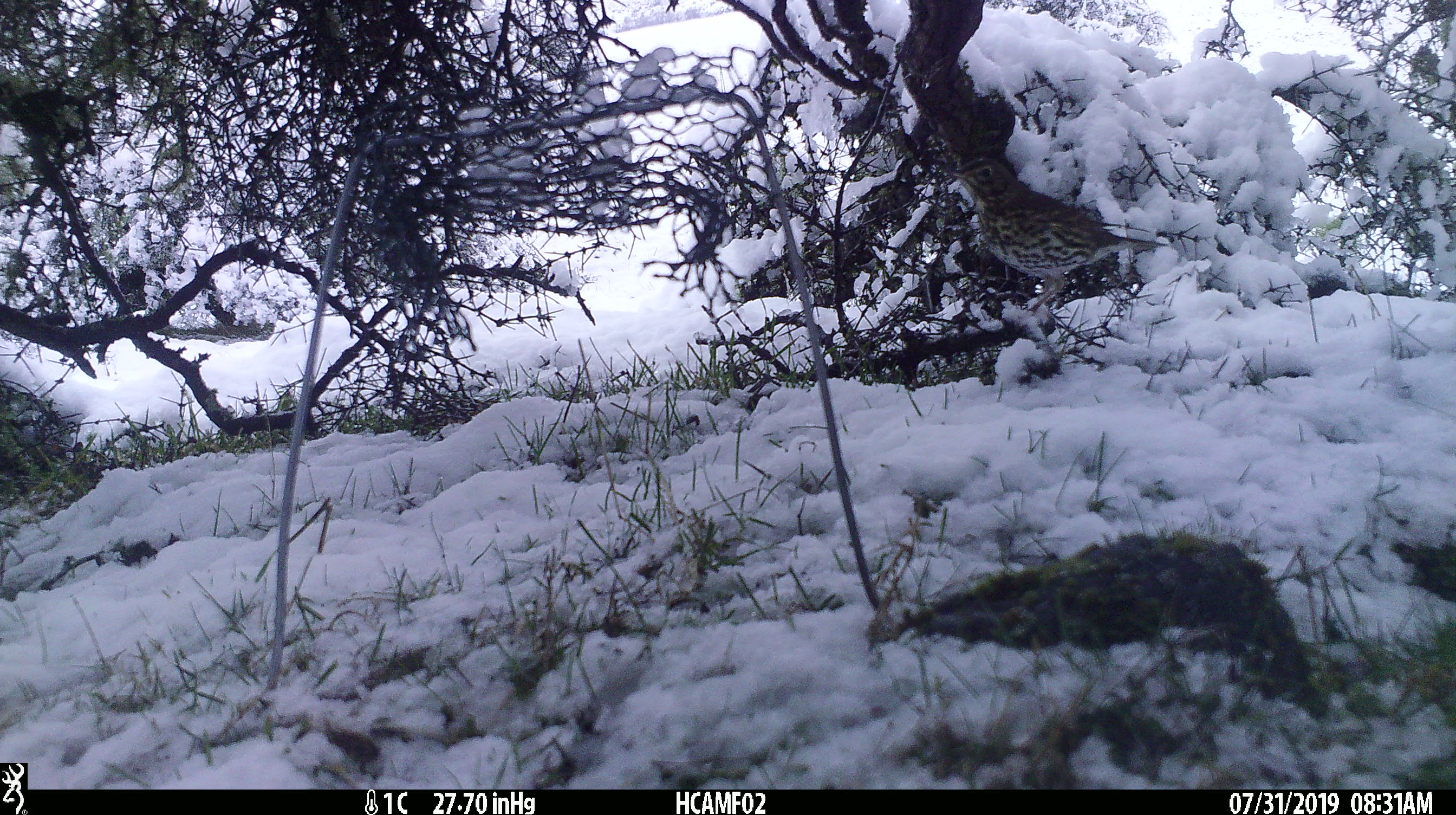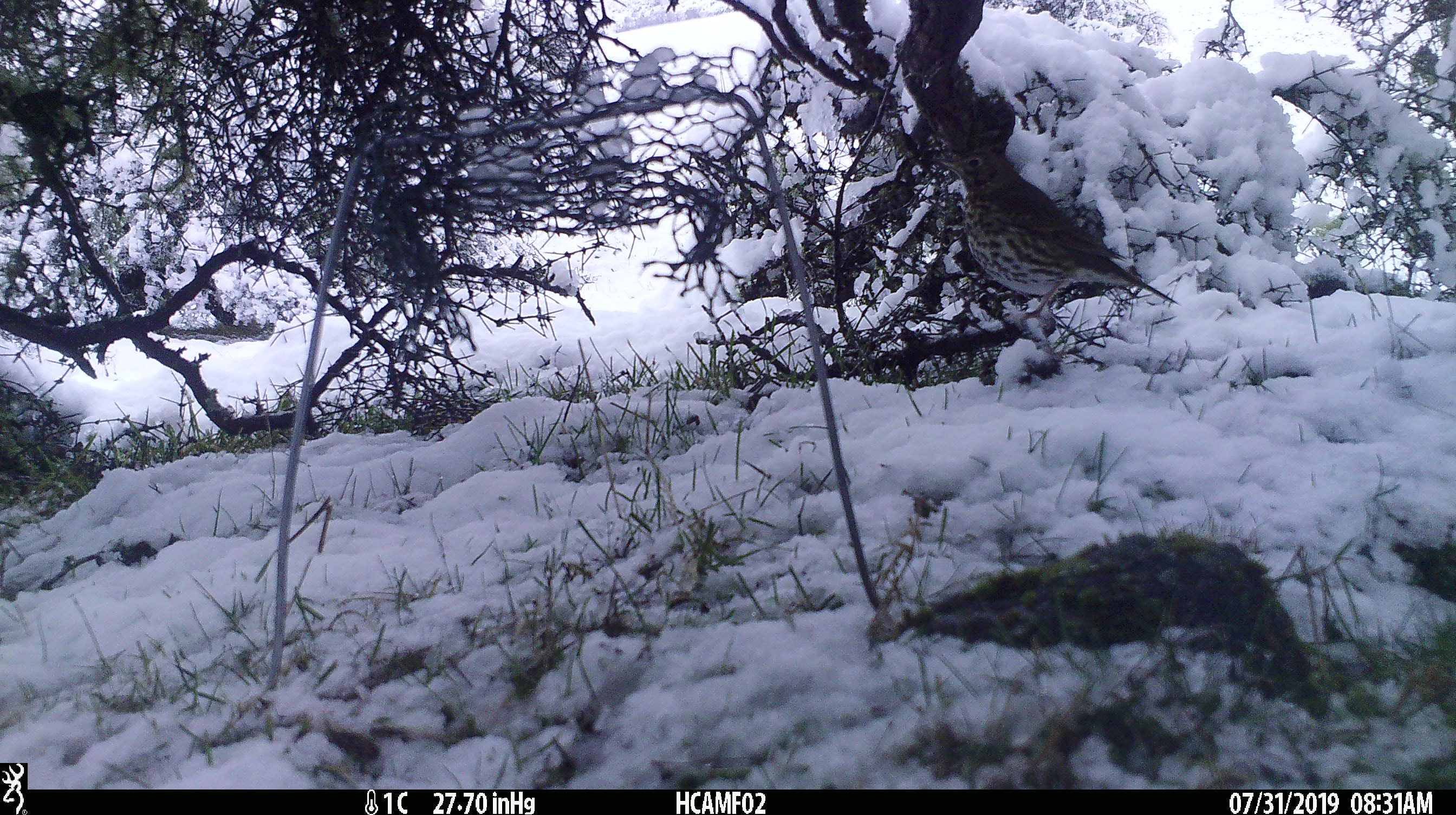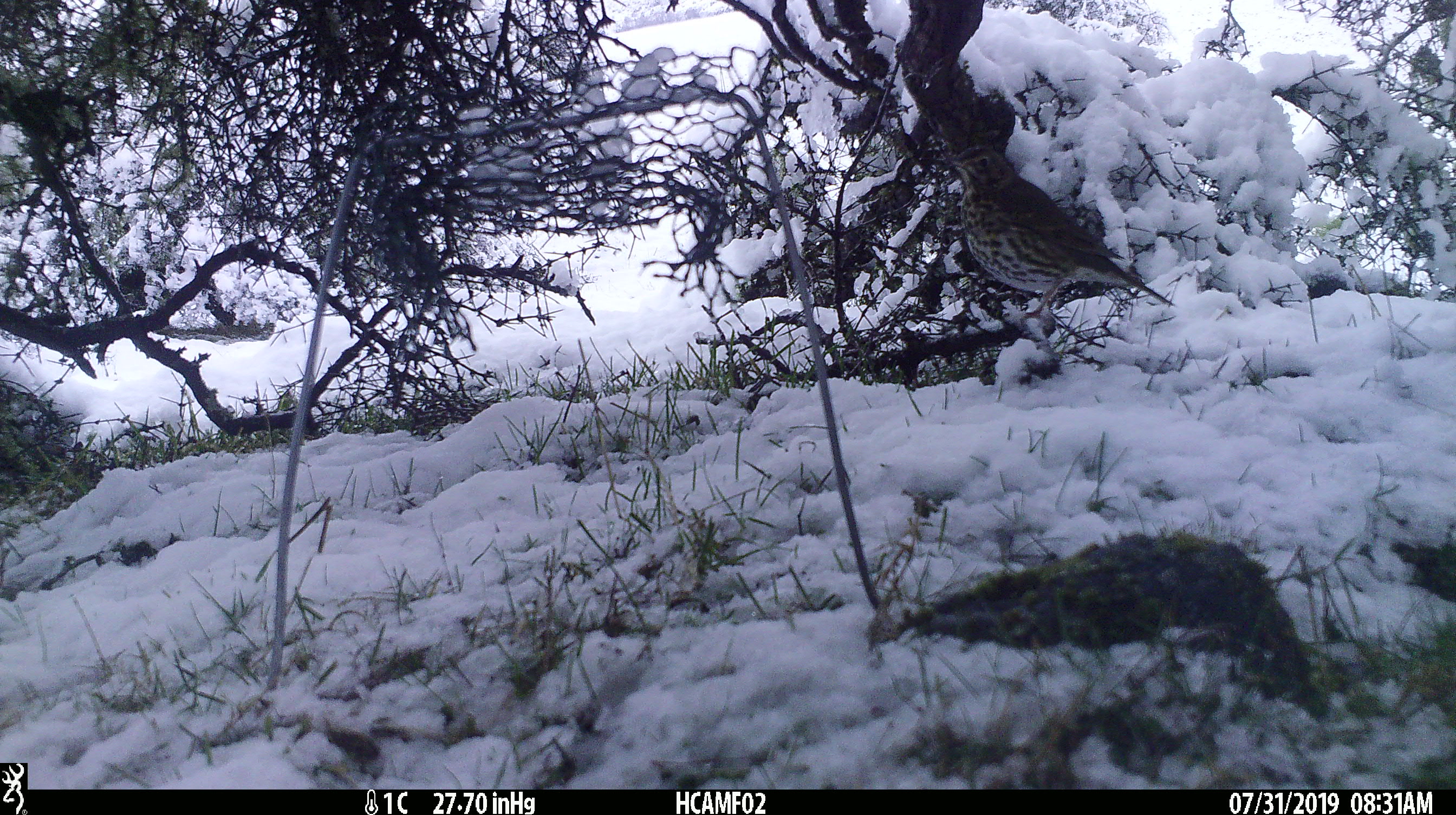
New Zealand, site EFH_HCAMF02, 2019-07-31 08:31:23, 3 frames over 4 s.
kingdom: Animalia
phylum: Chordata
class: Aves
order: Passeriformes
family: Turdidae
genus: Turdus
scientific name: Turdus philomelos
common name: song thrush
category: thrush